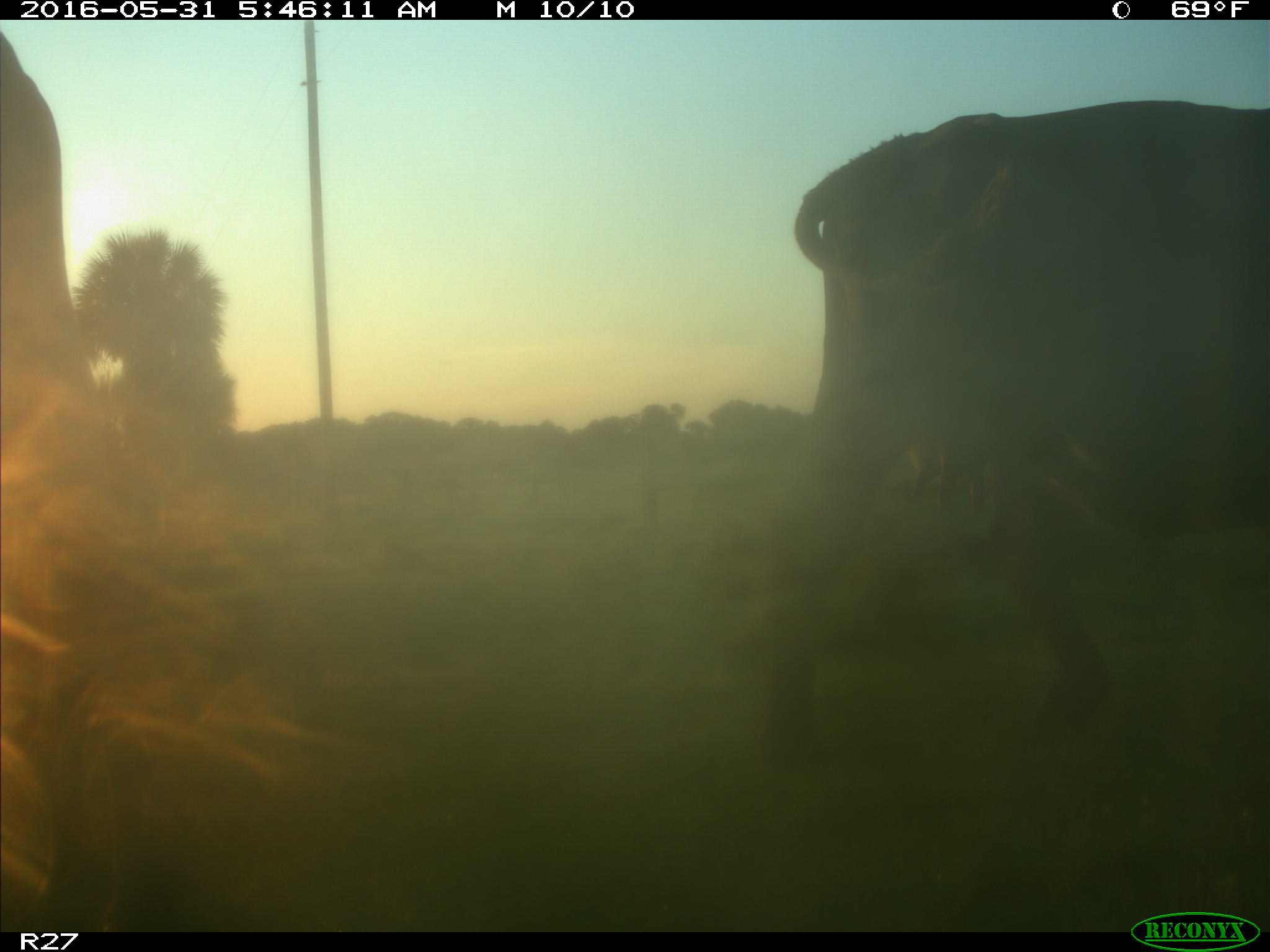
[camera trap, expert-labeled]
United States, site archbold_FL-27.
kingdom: Animalia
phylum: Chordata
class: Mammalia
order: Artiodactyla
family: Bovidae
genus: Bos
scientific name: Bos taurus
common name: domestic cow